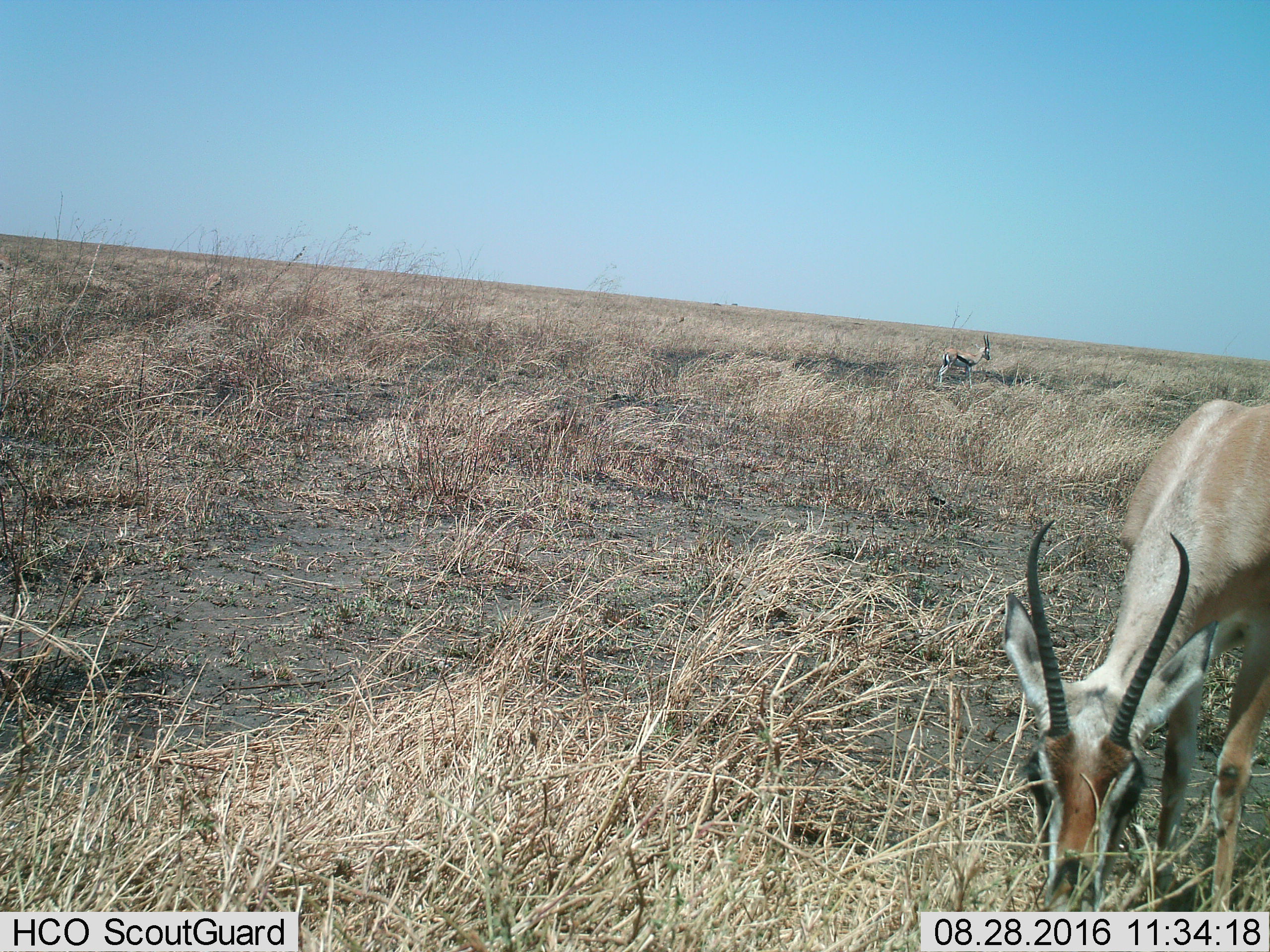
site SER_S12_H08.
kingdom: Animalia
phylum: Chordata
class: Mammalia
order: Artiodactyla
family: Bovidae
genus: Eudorcas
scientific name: Eudorcas thomsonii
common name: thomson's gazelle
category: gazellethomsons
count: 1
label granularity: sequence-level